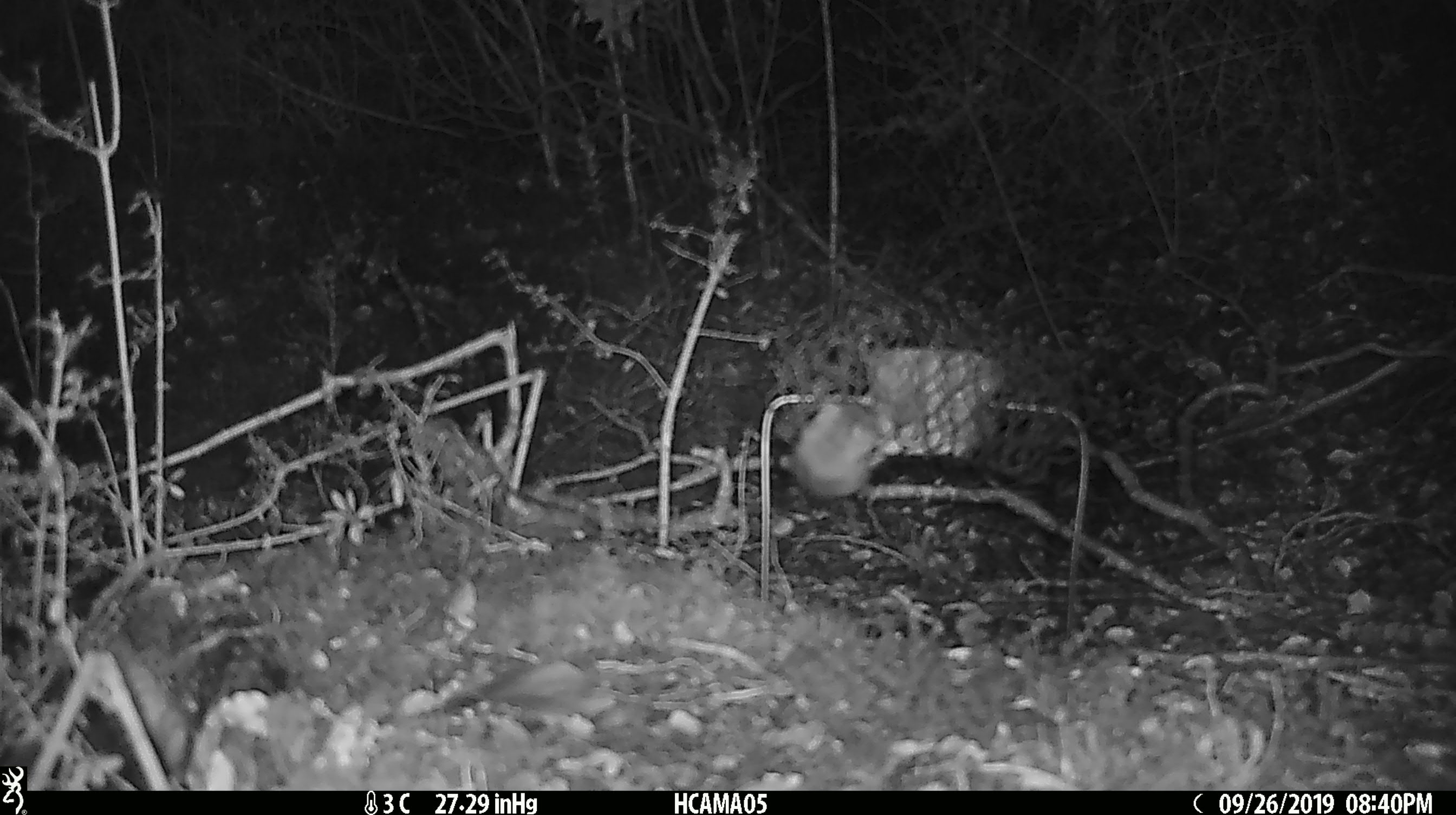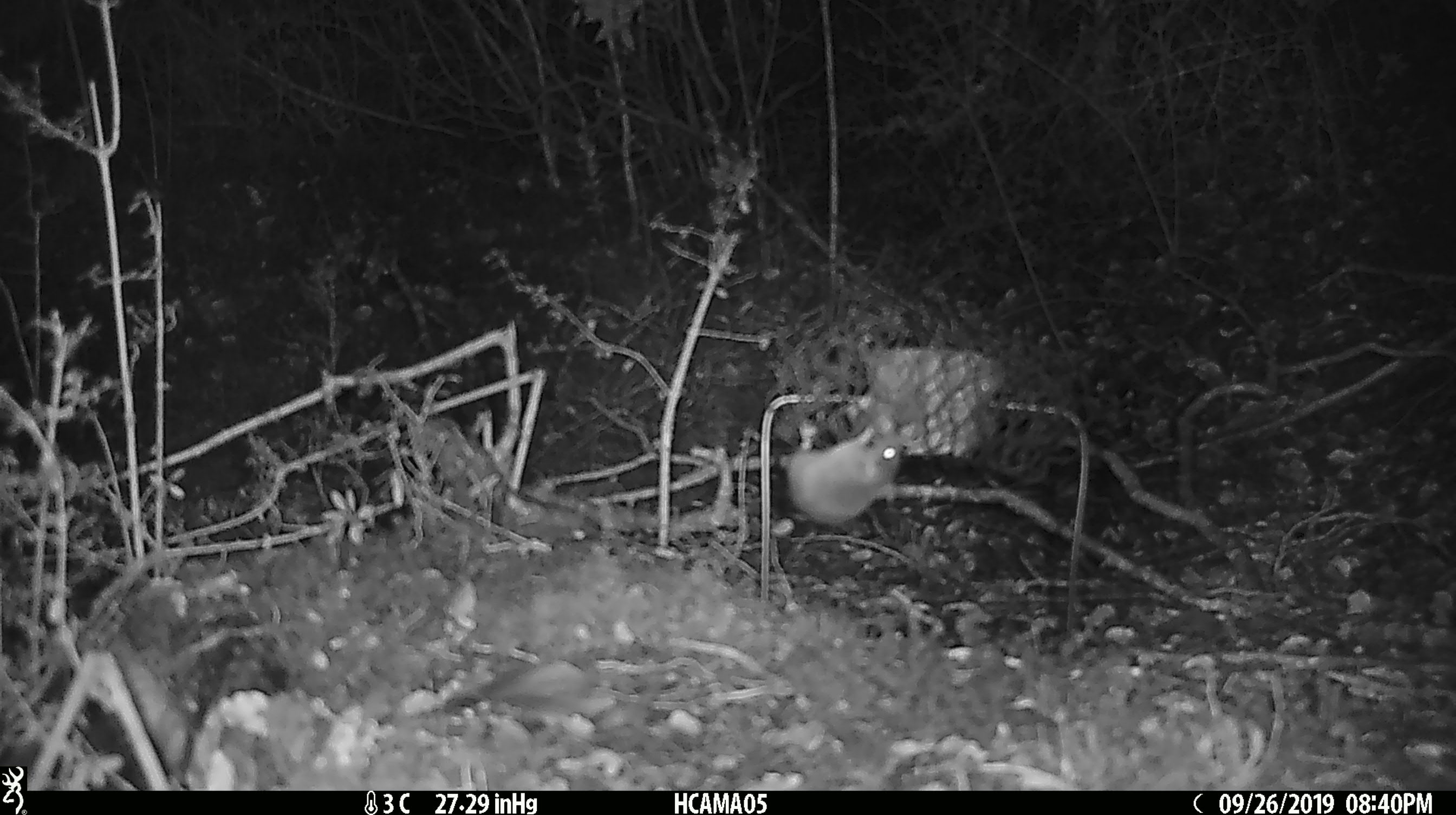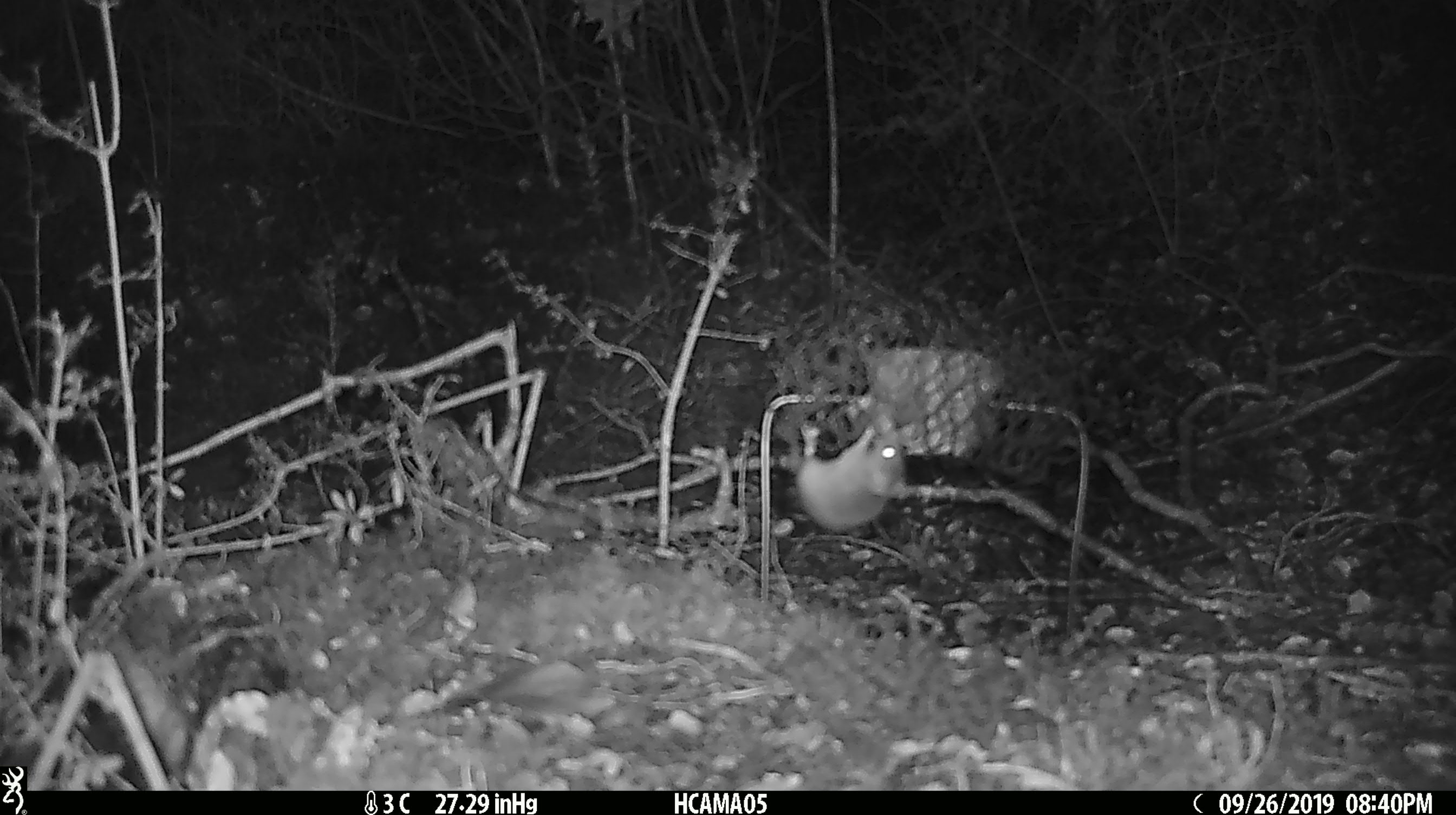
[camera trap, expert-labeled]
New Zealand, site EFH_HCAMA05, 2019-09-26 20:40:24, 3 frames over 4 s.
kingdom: Animalia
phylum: Chordata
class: Mammalia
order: Rodentia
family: Muridae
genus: Mus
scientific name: Mus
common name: mouse